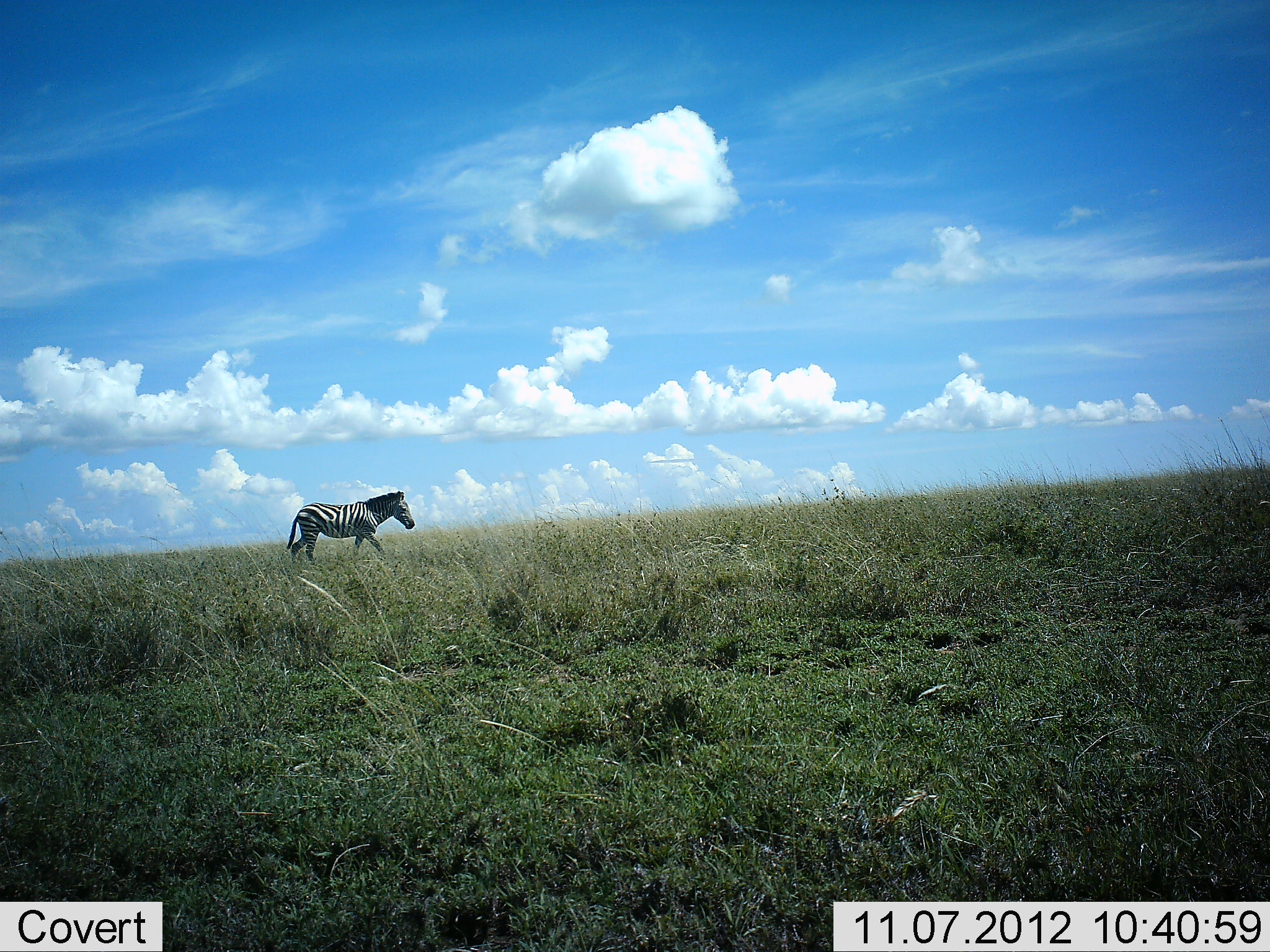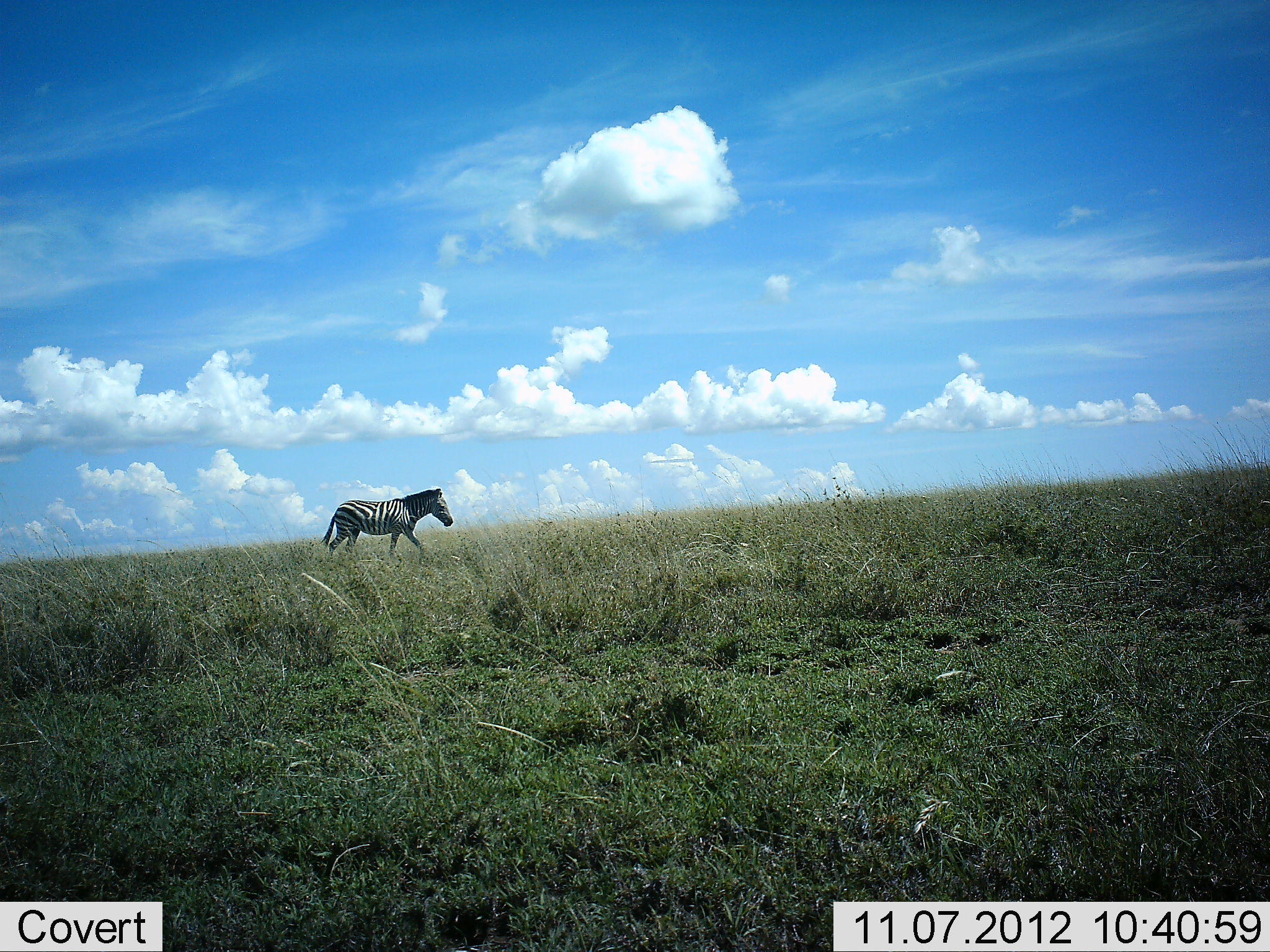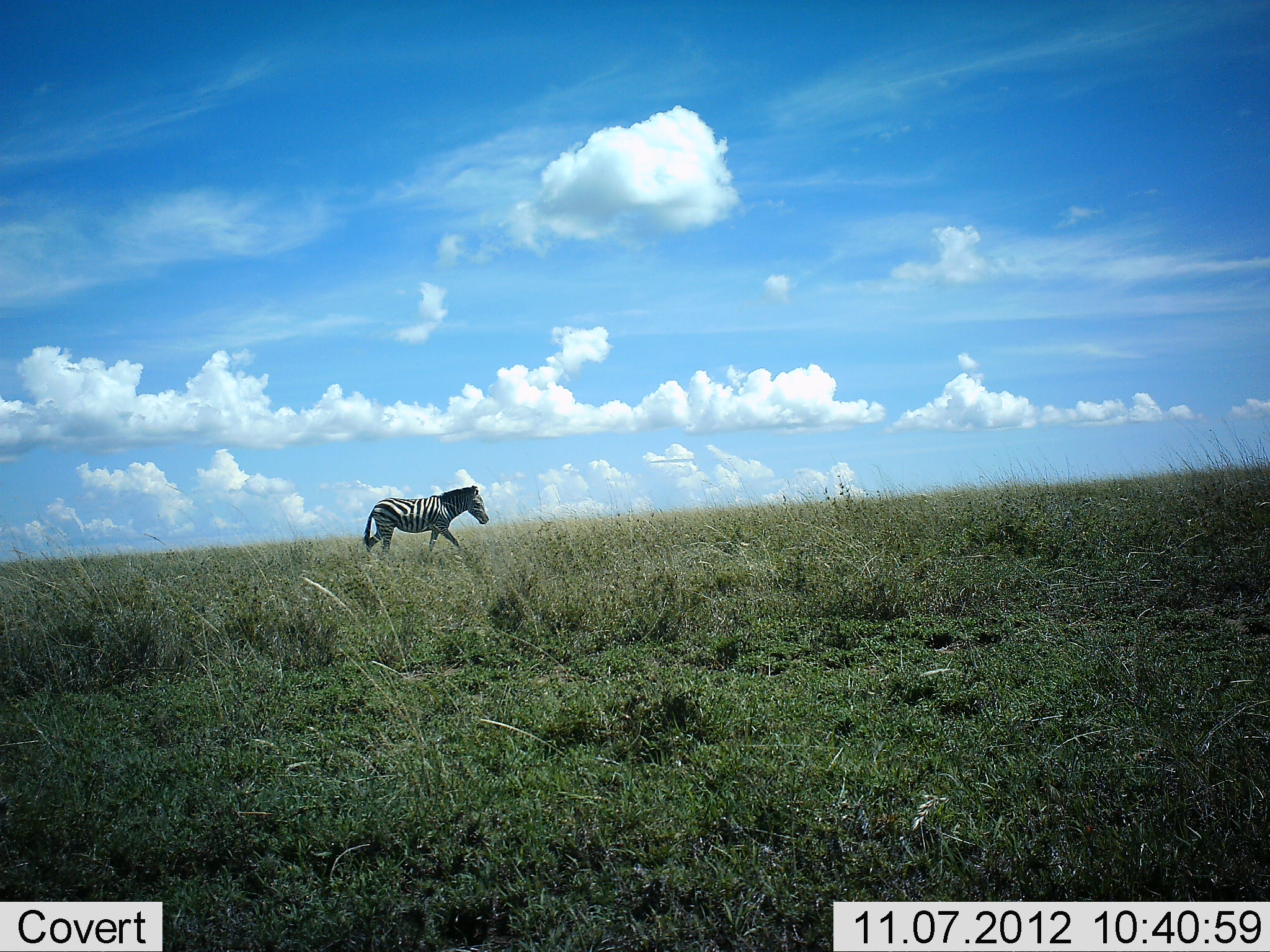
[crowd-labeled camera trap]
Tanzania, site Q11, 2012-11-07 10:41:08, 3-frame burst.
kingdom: Animalia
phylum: Chordata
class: Mammalia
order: Perissodactyla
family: Equidae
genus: Equus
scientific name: Equus quagga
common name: plains zebra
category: zebra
Zebra (plains zebra) (Equus quagga), count 1. Behavior (volunteer vote fractions): standing 10%, resting 0%, moving 100%, interacting 0%. Young present (vote fraction): 0%. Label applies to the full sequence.